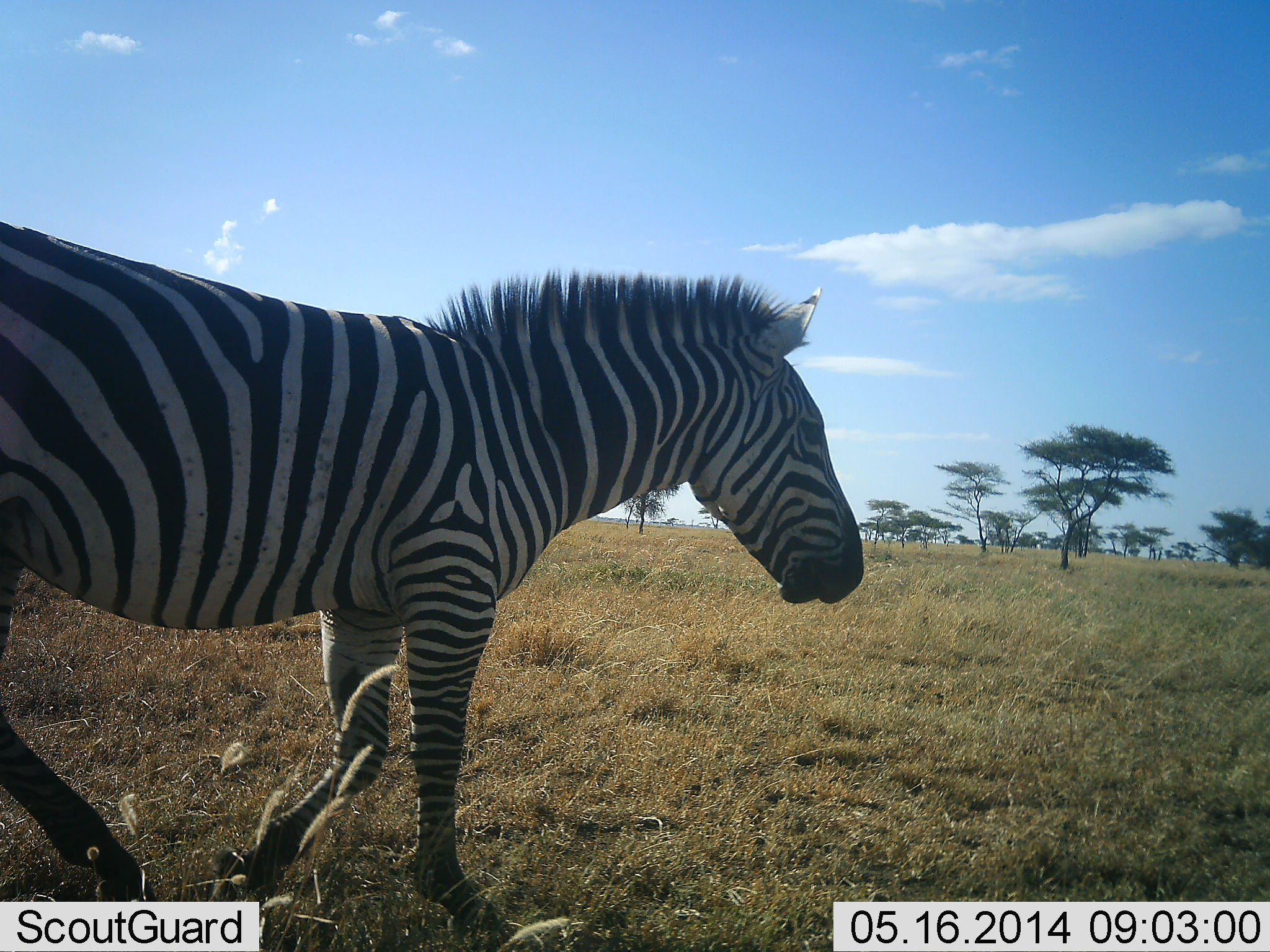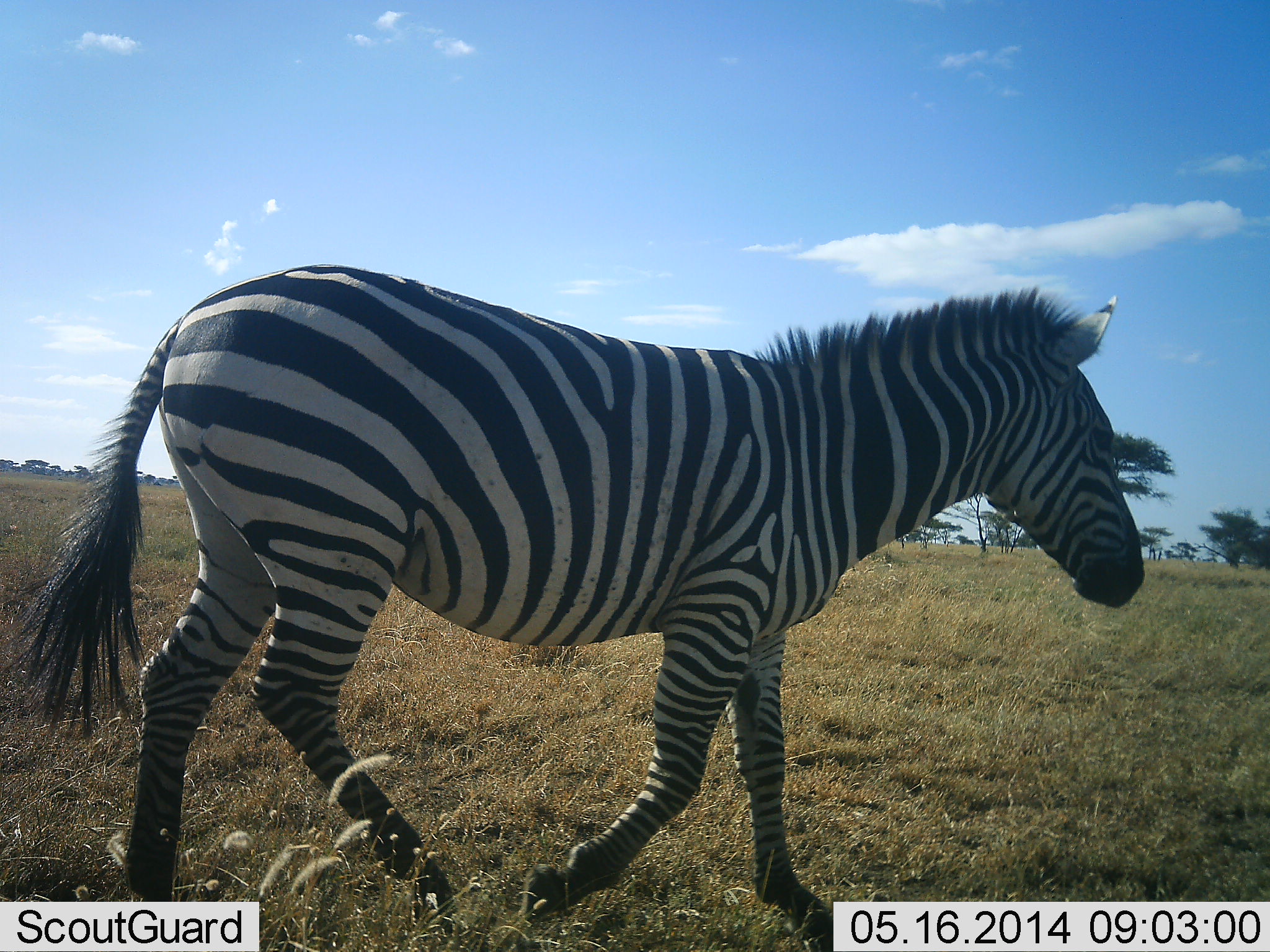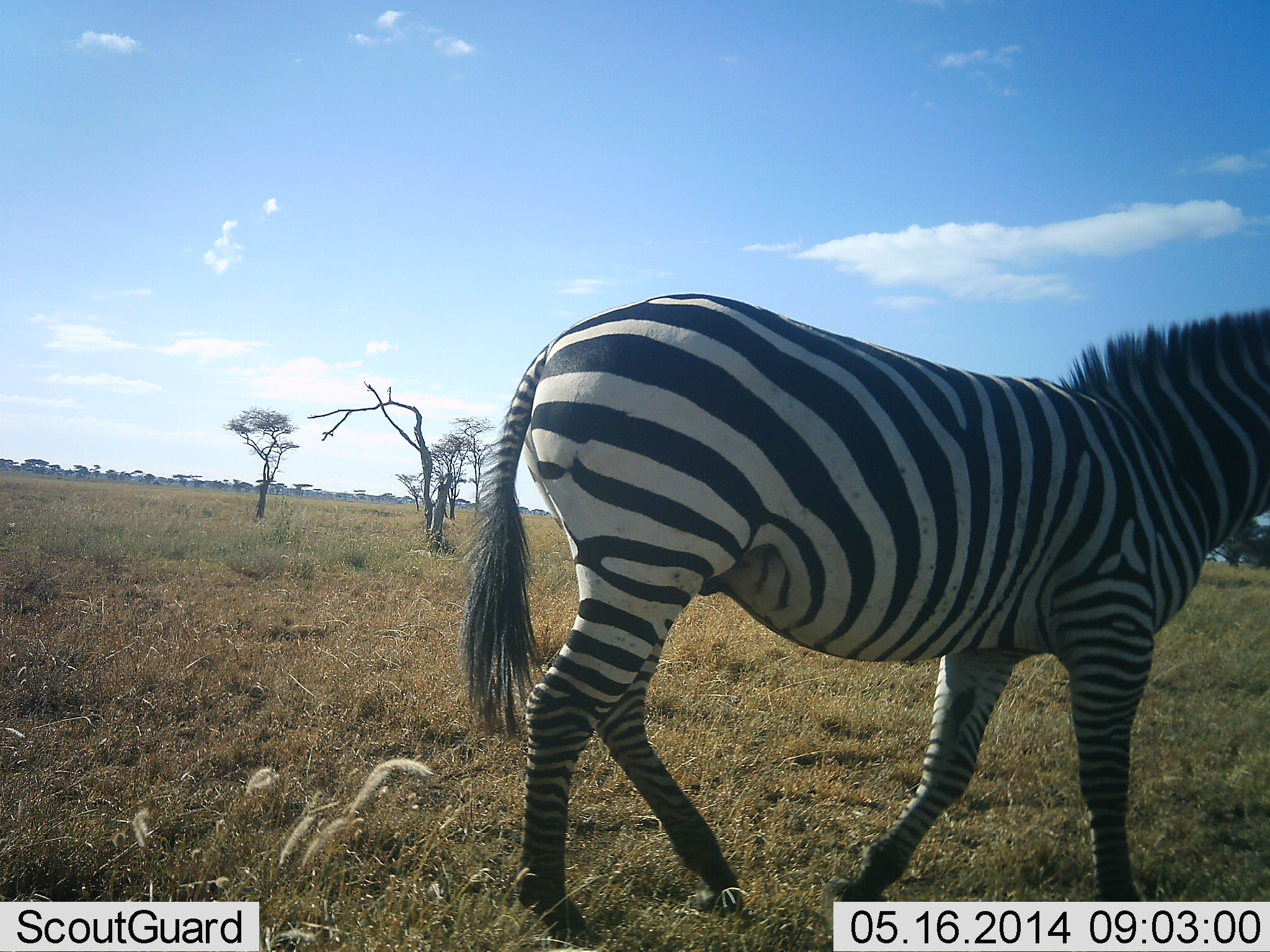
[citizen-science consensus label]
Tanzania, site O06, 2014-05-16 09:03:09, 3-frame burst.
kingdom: Animalia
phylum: Chordata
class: Mammalia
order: Perissodactyla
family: Equidae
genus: Equus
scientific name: Equus quagga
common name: plains zebra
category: zebra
Zebra (plains zebra) (Equus quagga), count 1. Behavior (volunteer vote fractions): standing 0%, resting 0%, moving 100%, interacting 0%. Young present (vote fraction): 0%. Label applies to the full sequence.